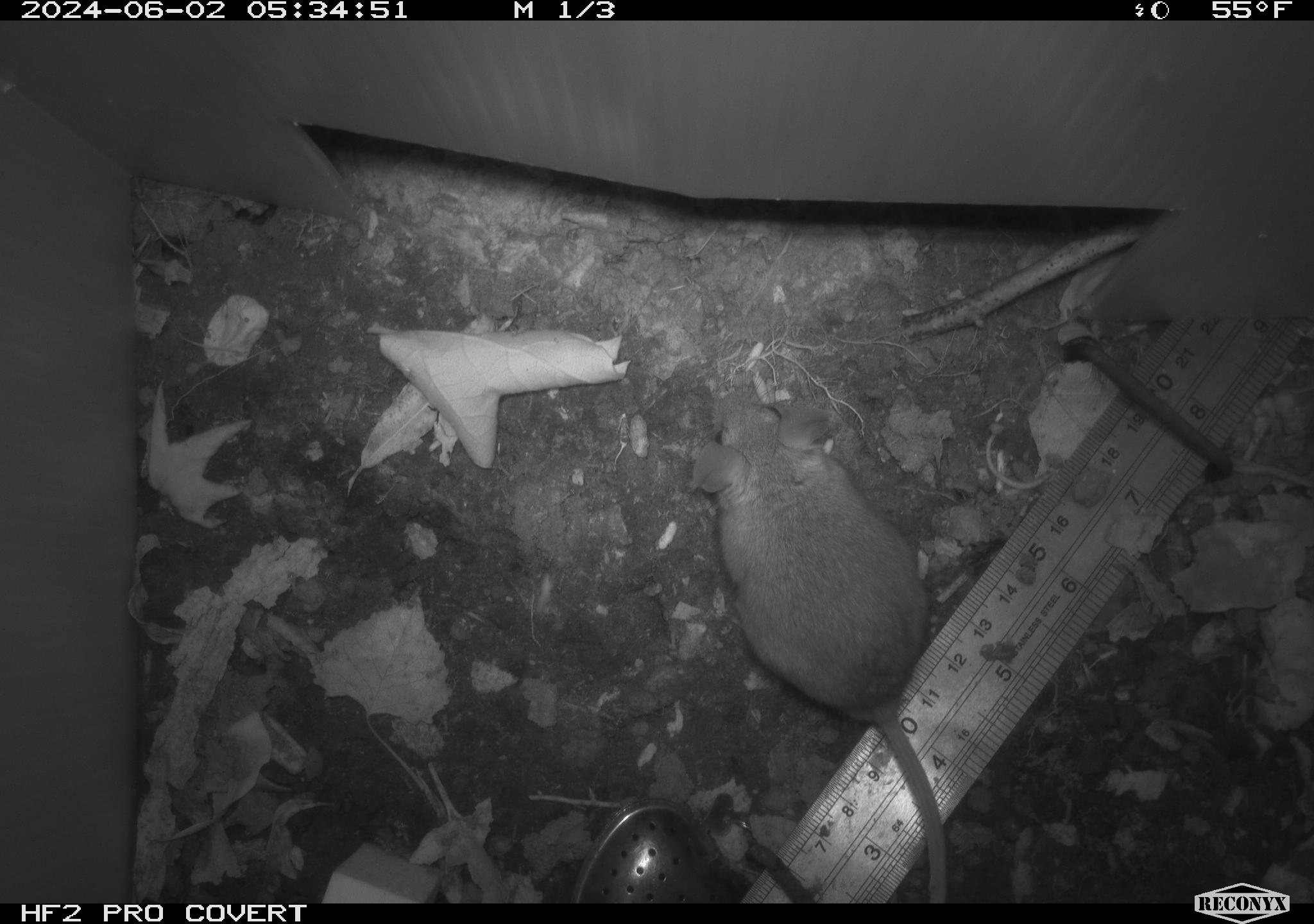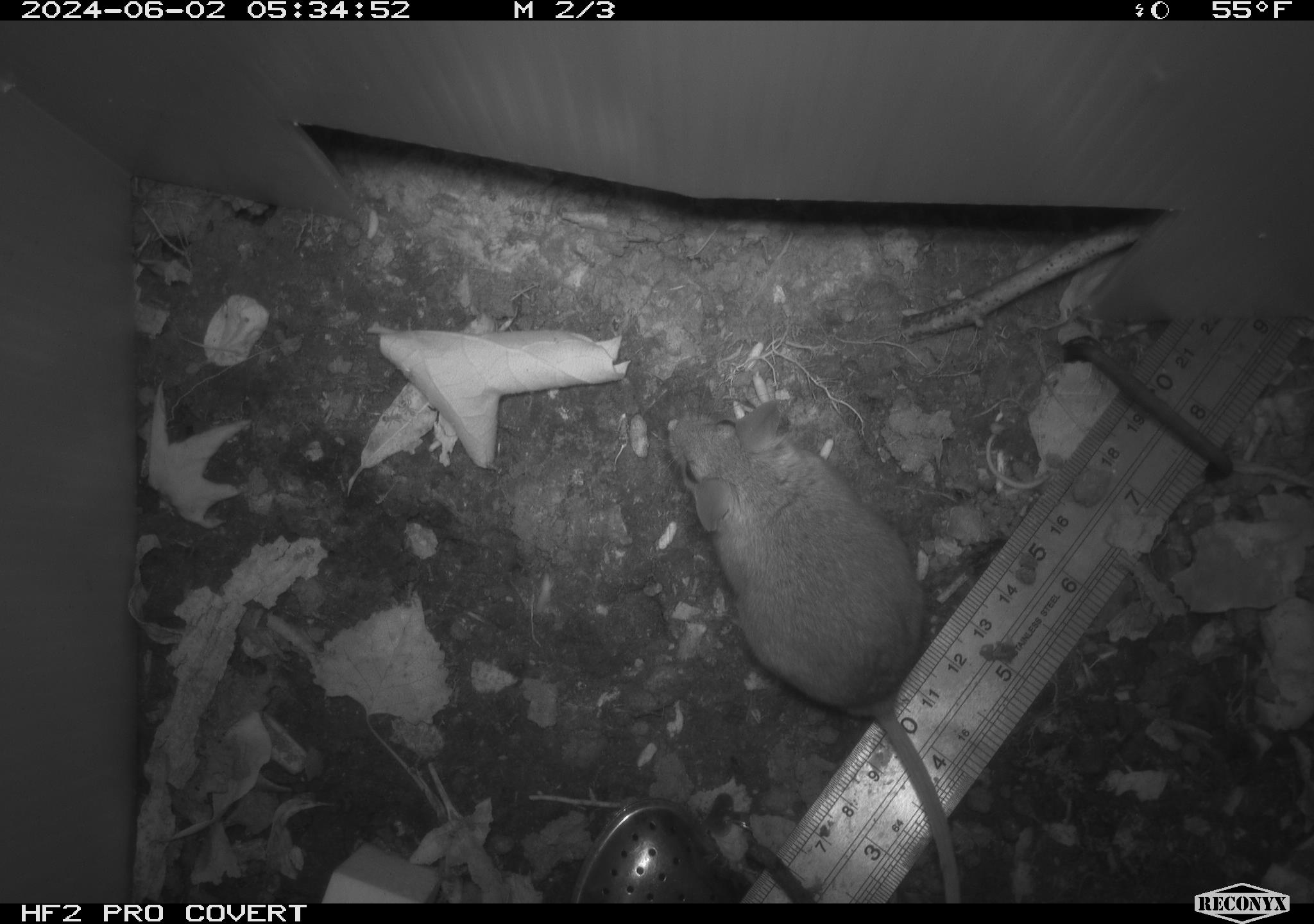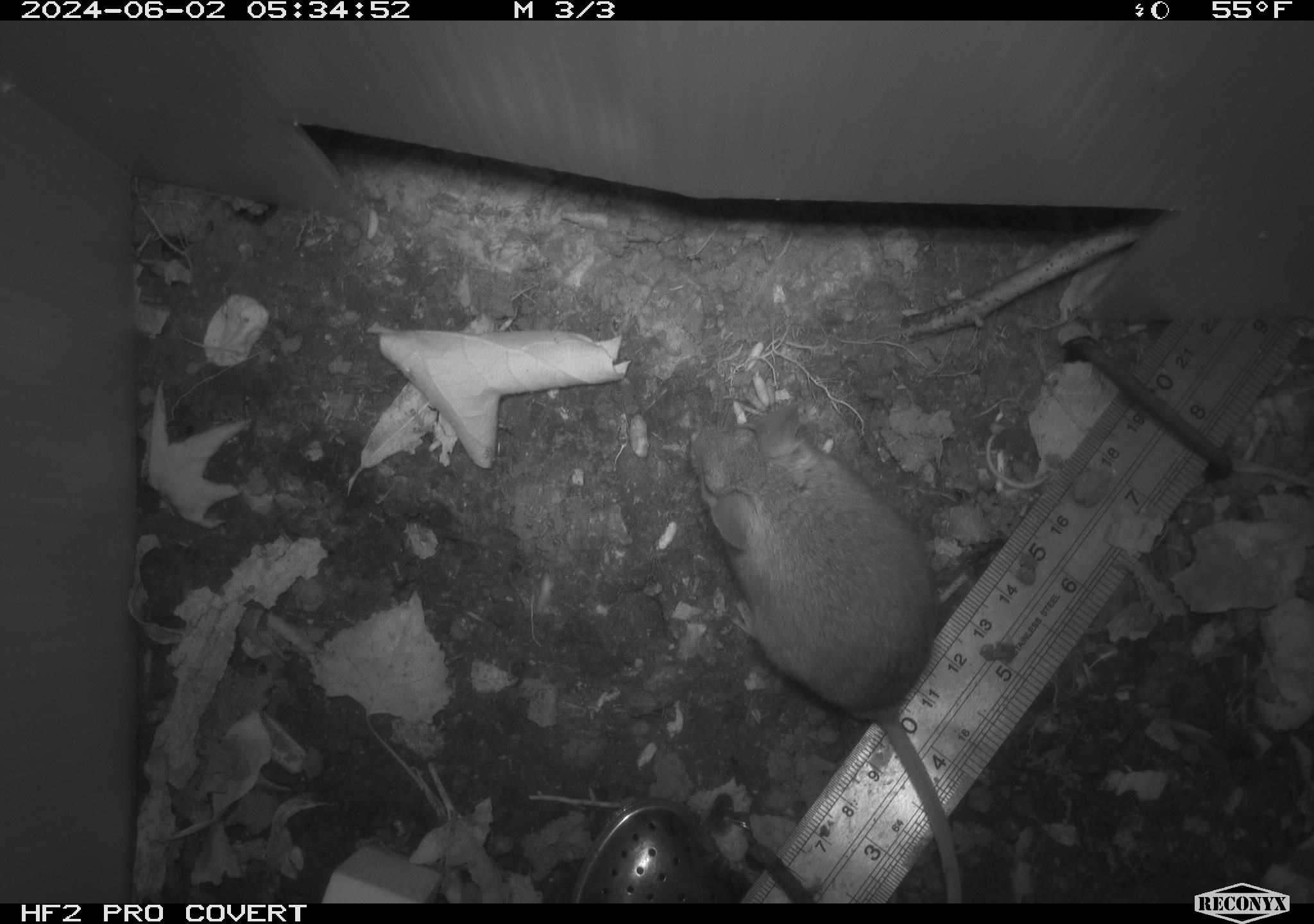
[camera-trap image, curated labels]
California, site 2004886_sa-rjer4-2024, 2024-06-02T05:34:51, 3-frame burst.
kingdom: Animalia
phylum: Chordata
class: Mammalia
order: Rodentia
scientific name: Rodentia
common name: mouse species